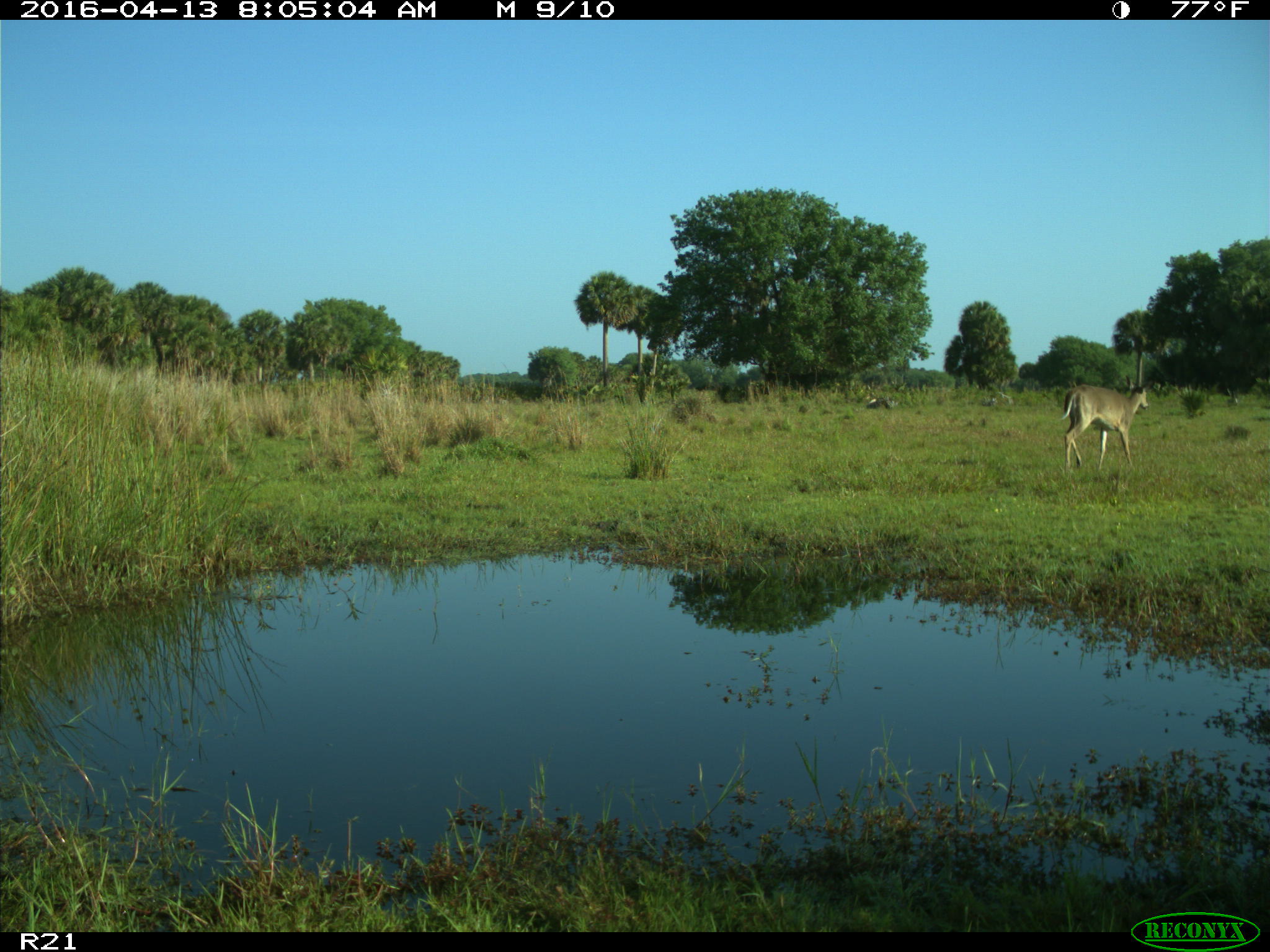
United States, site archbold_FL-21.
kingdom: Animalia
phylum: Chordata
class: Mammalia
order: Artiodactyla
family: Cervidae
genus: Odocoileus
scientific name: Odocoileus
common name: deer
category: unidentified deer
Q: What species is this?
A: Unidentified deer (deer) (Odocoileus).